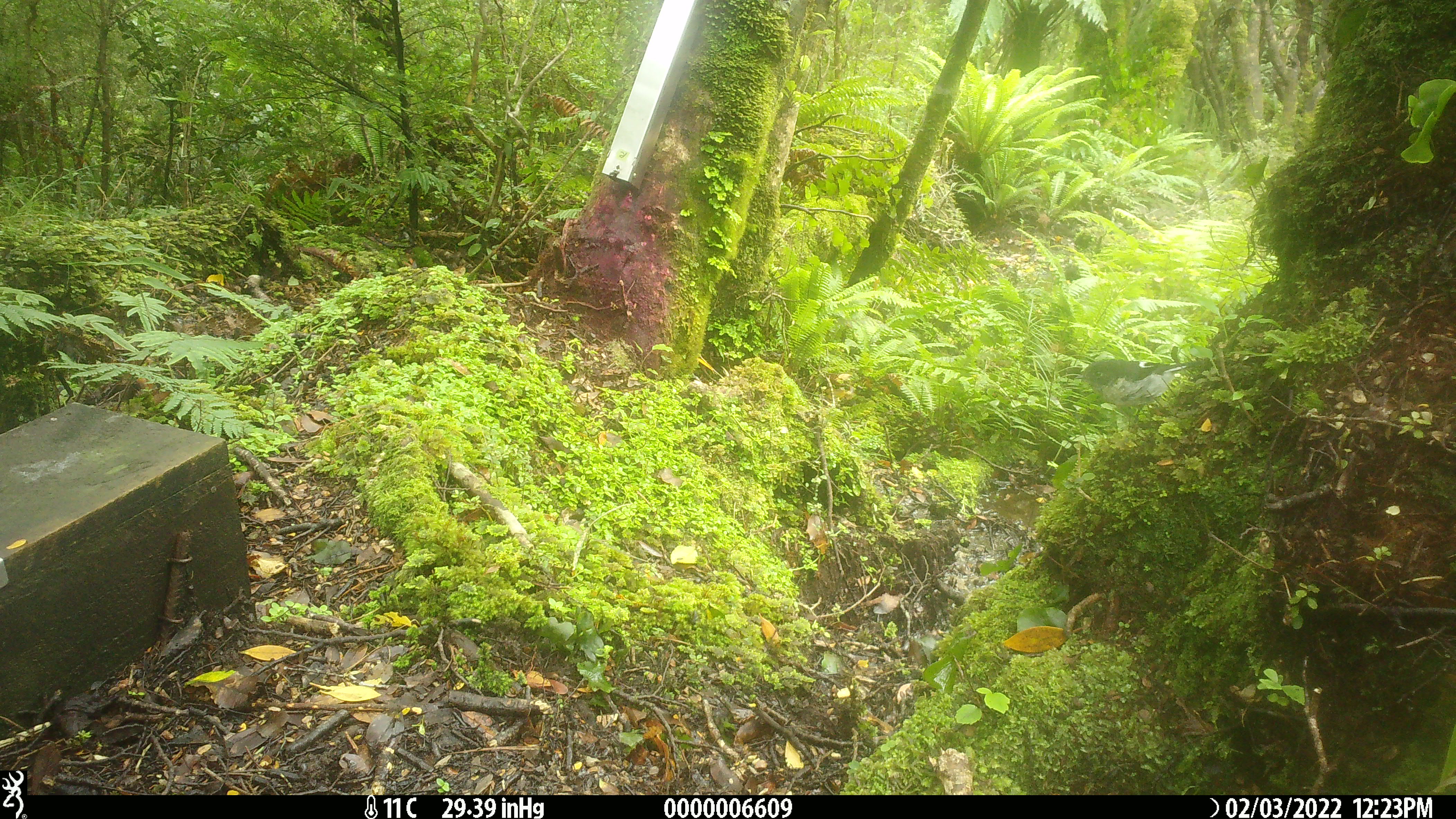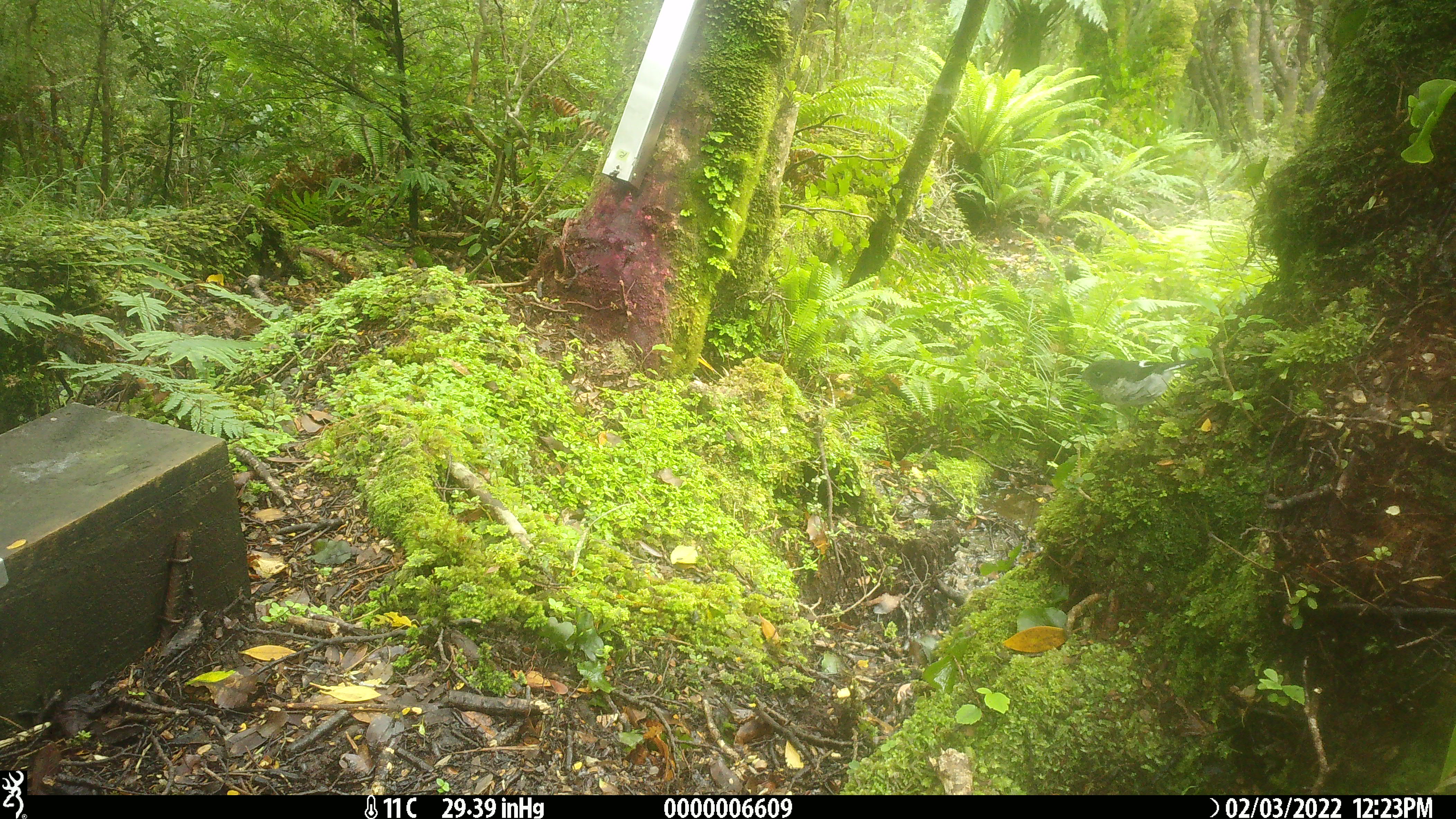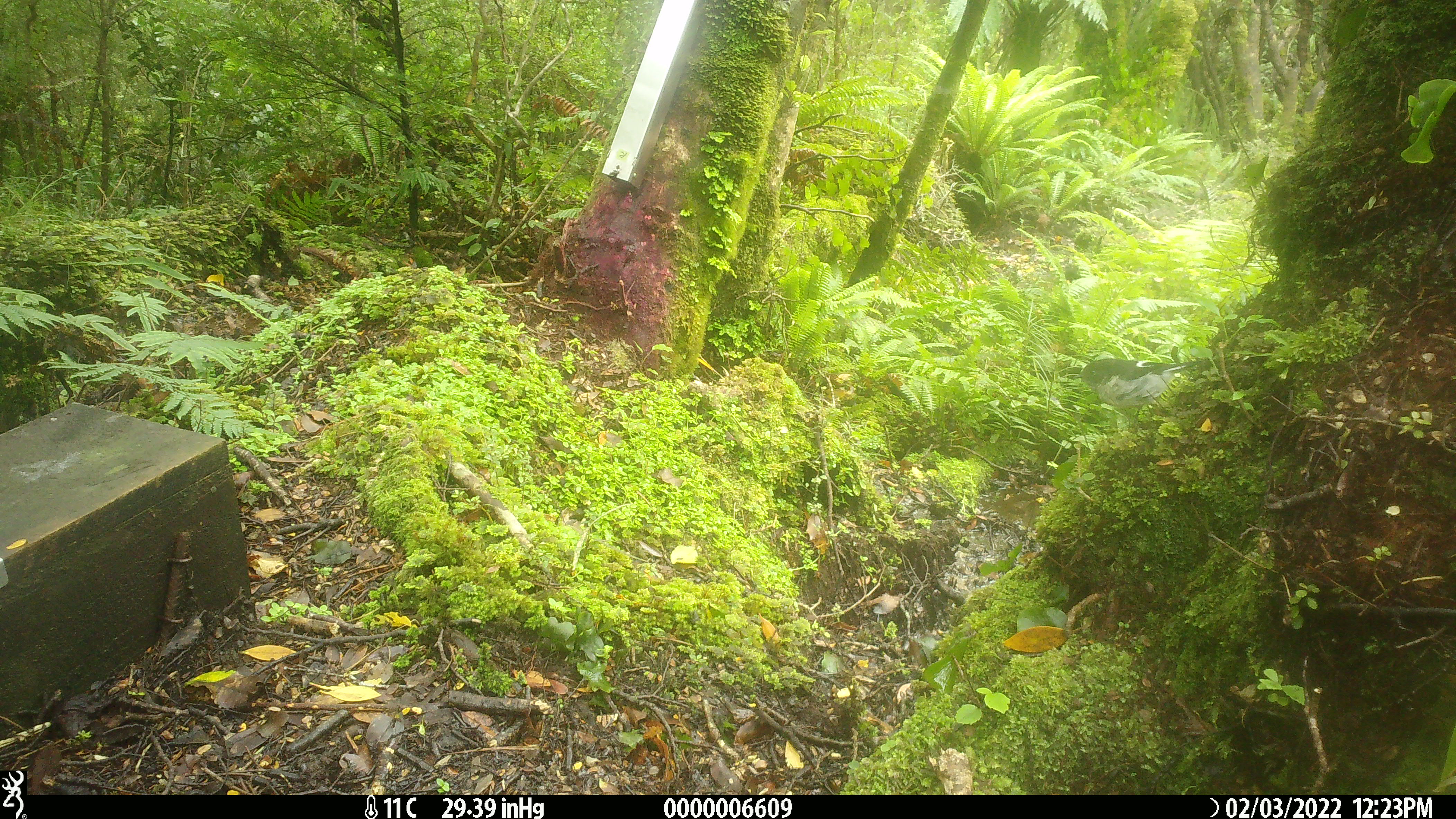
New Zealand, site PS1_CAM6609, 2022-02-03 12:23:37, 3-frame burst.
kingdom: Animalia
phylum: Chordata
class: Aves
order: Passeriformes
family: Petroicidae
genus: Petroica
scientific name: Petroica macrocephala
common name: tomtit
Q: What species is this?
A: Tomtit (Petroica macrocephala).